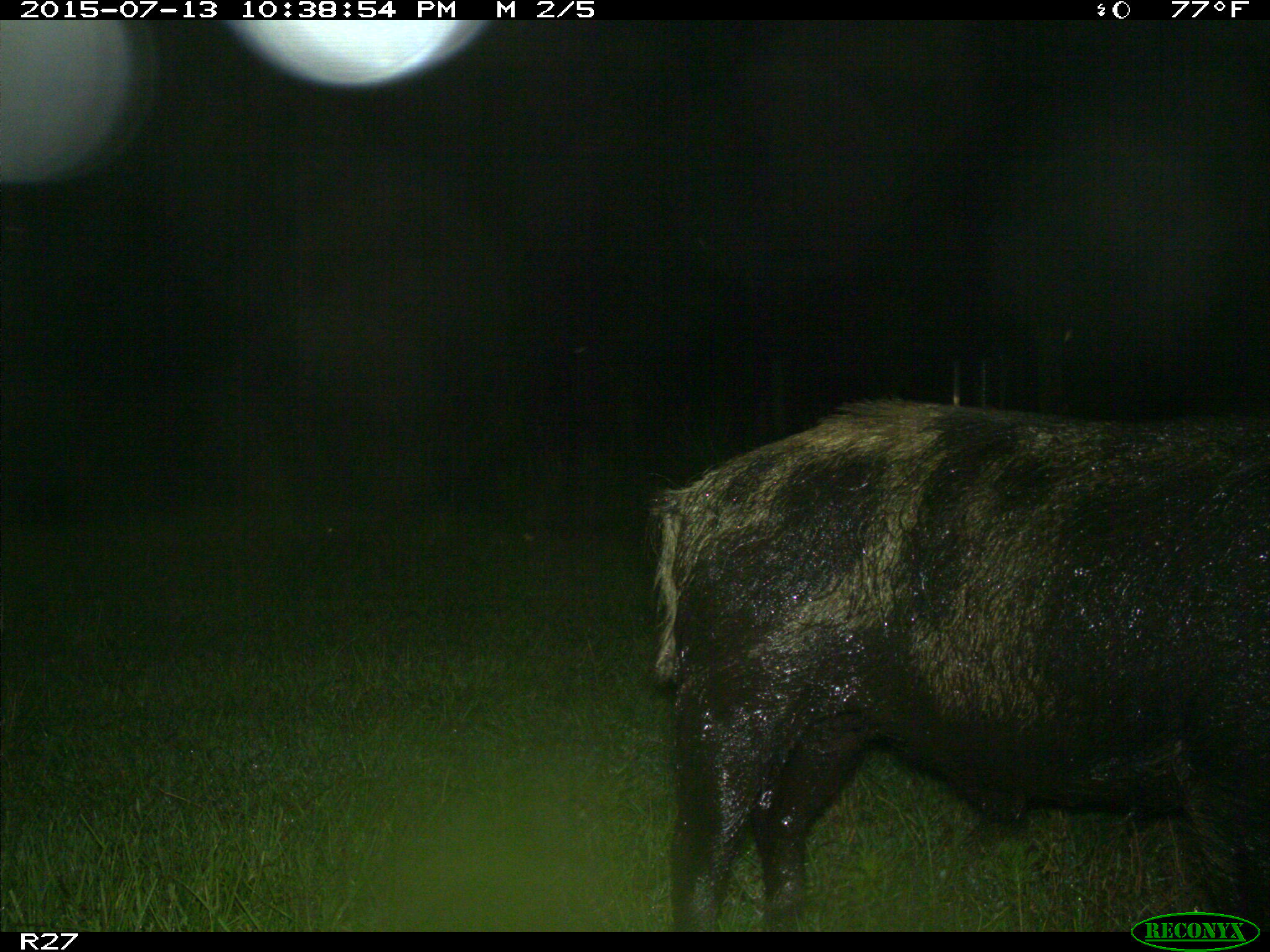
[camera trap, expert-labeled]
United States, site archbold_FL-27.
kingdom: Animalia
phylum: Chordata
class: Mammalia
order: Artiodactyla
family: Suidae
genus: Sus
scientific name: Sus scrofa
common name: wild boar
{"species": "Sus scrofa (wild boar)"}